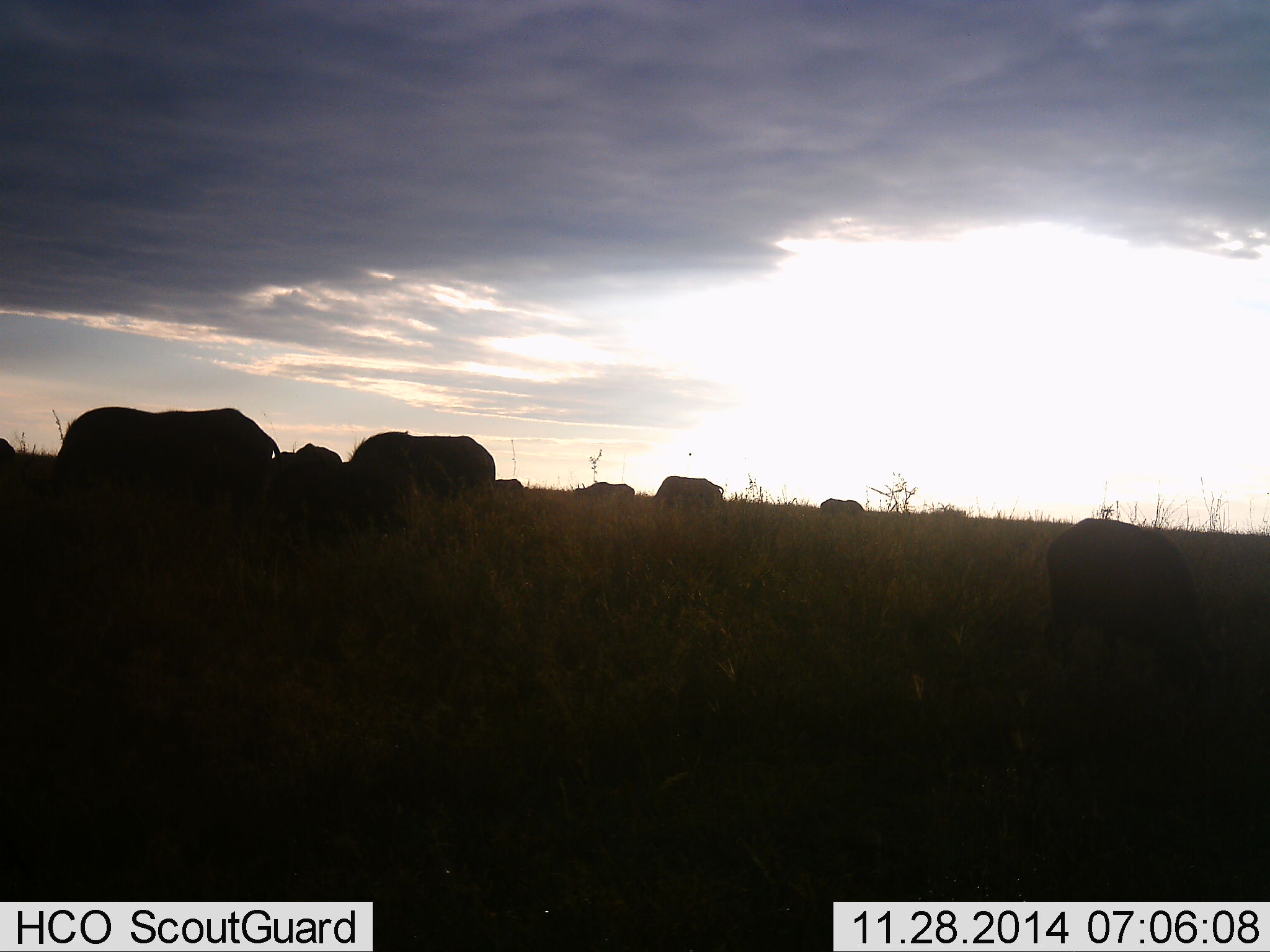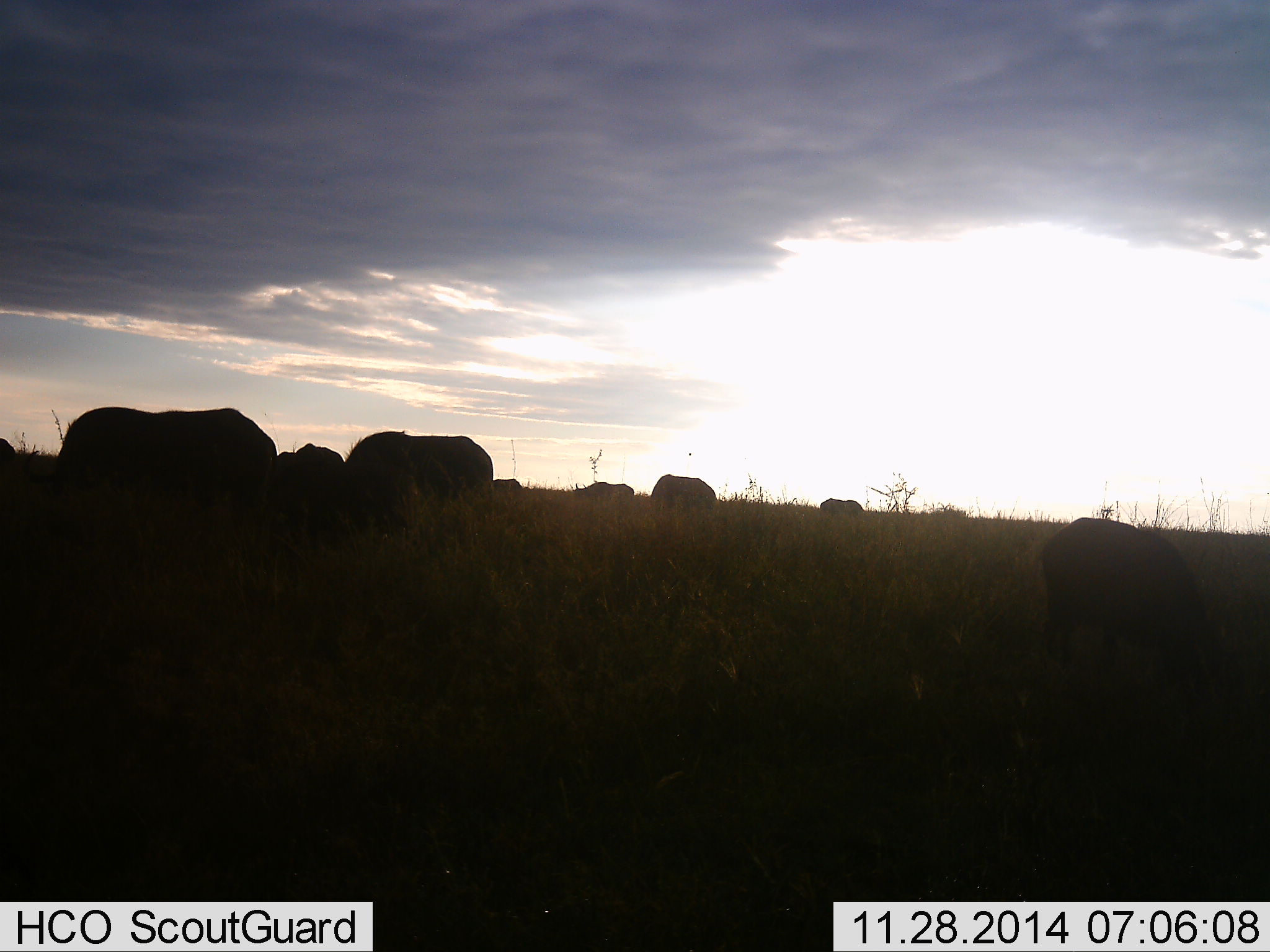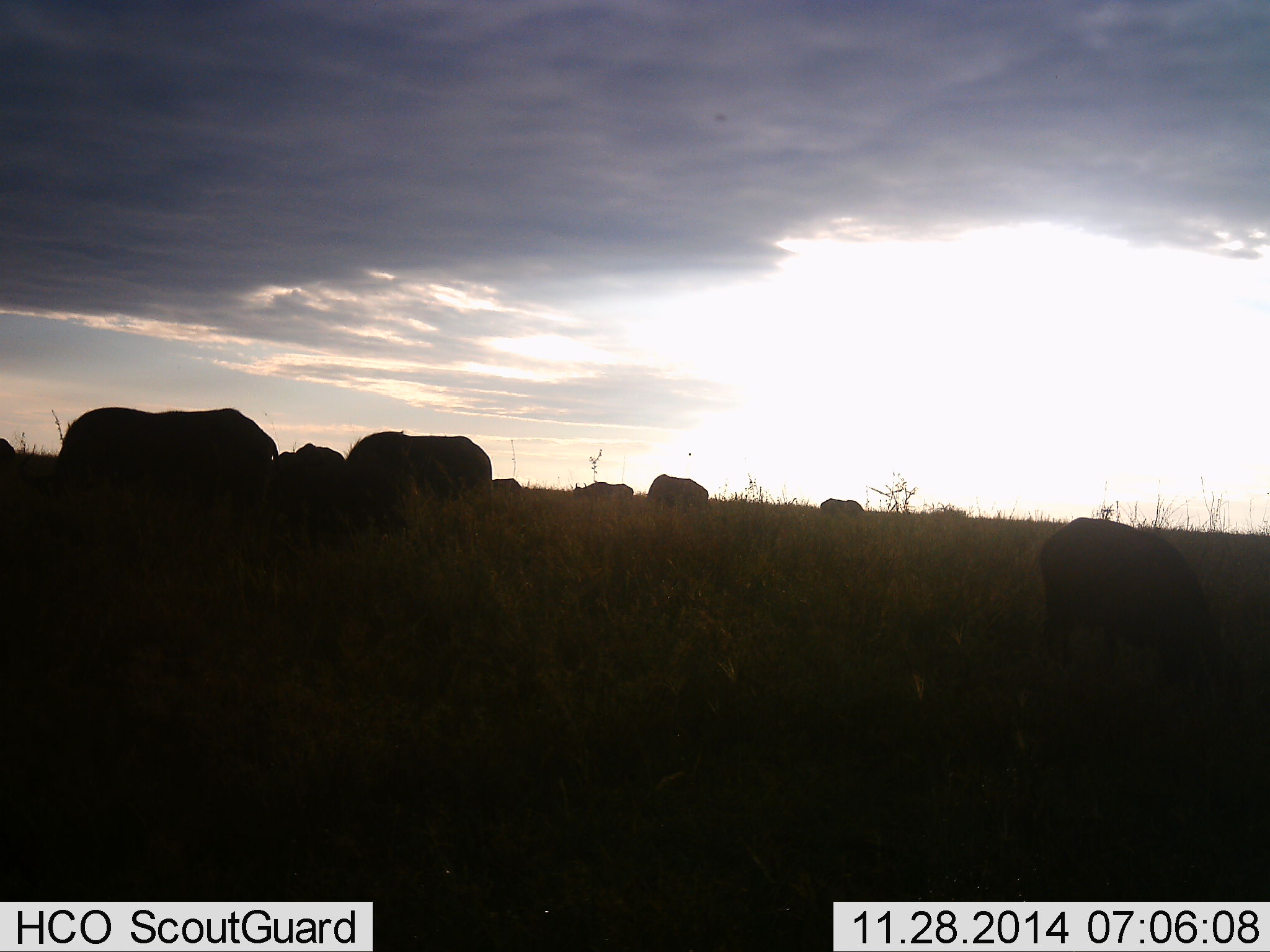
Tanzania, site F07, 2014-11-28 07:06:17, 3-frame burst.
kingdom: Animalia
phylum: Chordata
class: Mammalia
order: Artiodactyla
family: Bovidae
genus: Syncerus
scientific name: Syncerus caffer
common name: cape buffalo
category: buffalo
Buffalo (cape buffalo) (Syncerus caffer), count 8. Behavior (volunteer vote fractions): standing 38%, resting 0%, moving 12%, interacting 0%. Young present (vote fraction): 25%. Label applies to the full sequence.